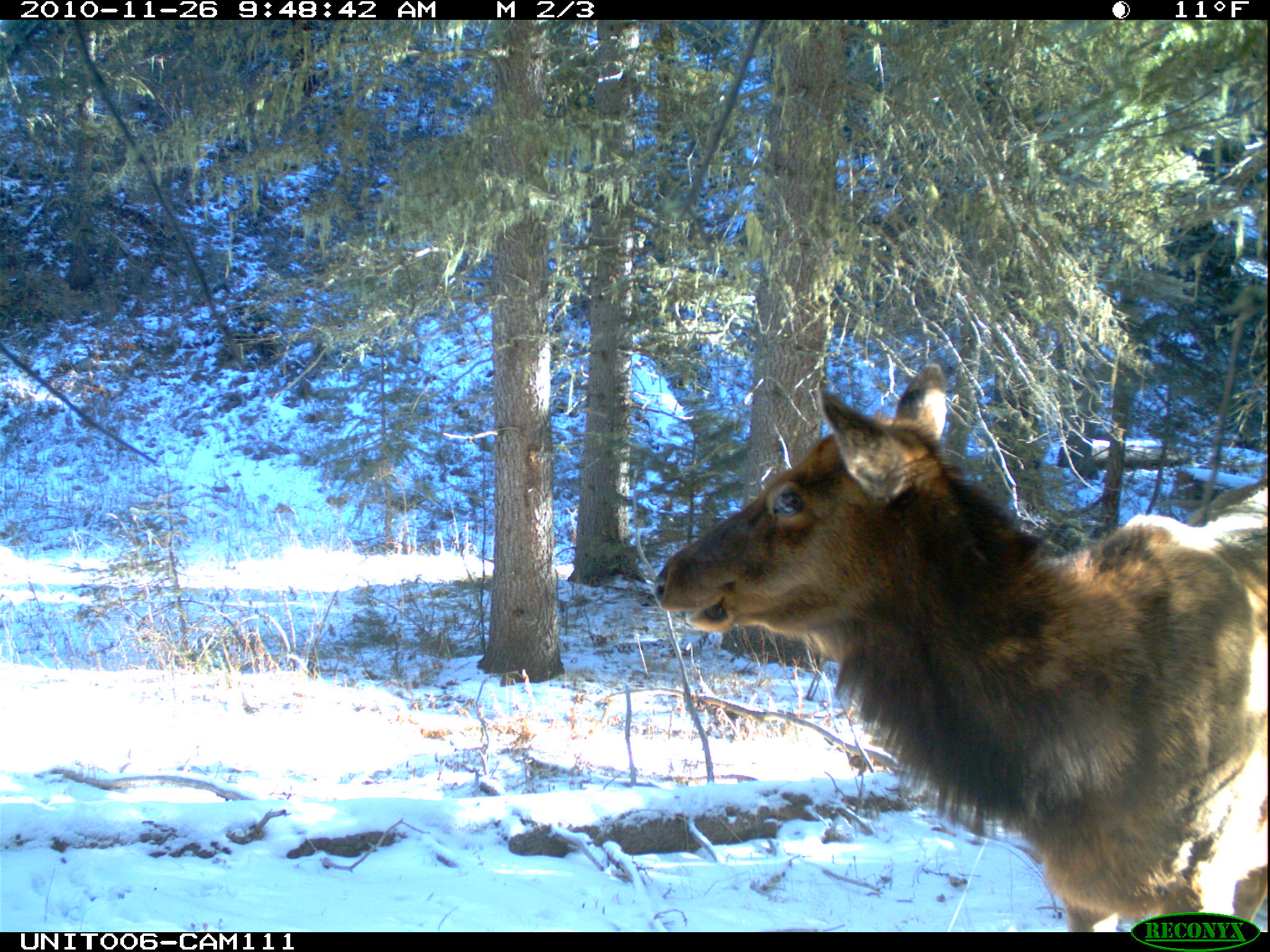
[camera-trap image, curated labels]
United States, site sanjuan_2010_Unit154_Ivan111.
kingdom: Animalia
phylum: Chordata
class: Mammalia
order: Artiodactyla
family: Cervidae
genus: Cervus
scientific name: Cervus elaphus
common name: red deer